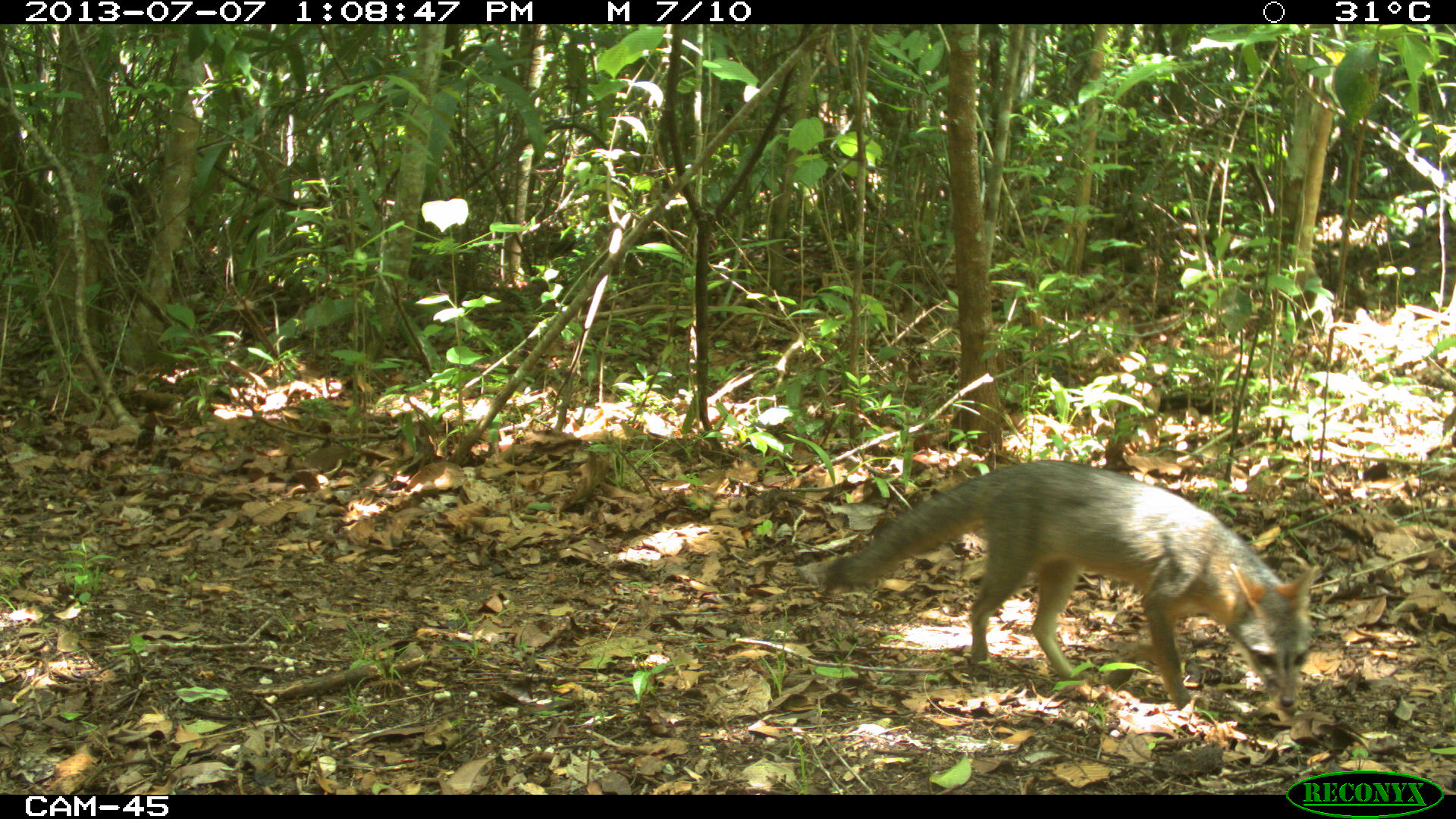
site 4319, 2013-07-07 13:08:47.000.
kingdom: Animalia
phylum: Chordata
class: Mammalia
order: Carnivora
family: Canidae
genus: Urocyon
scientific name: Urocyon cinereoargenteus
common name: gray fox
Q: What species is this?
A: Urocyon cinereoargenteus (gray fox).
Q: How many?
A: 1.